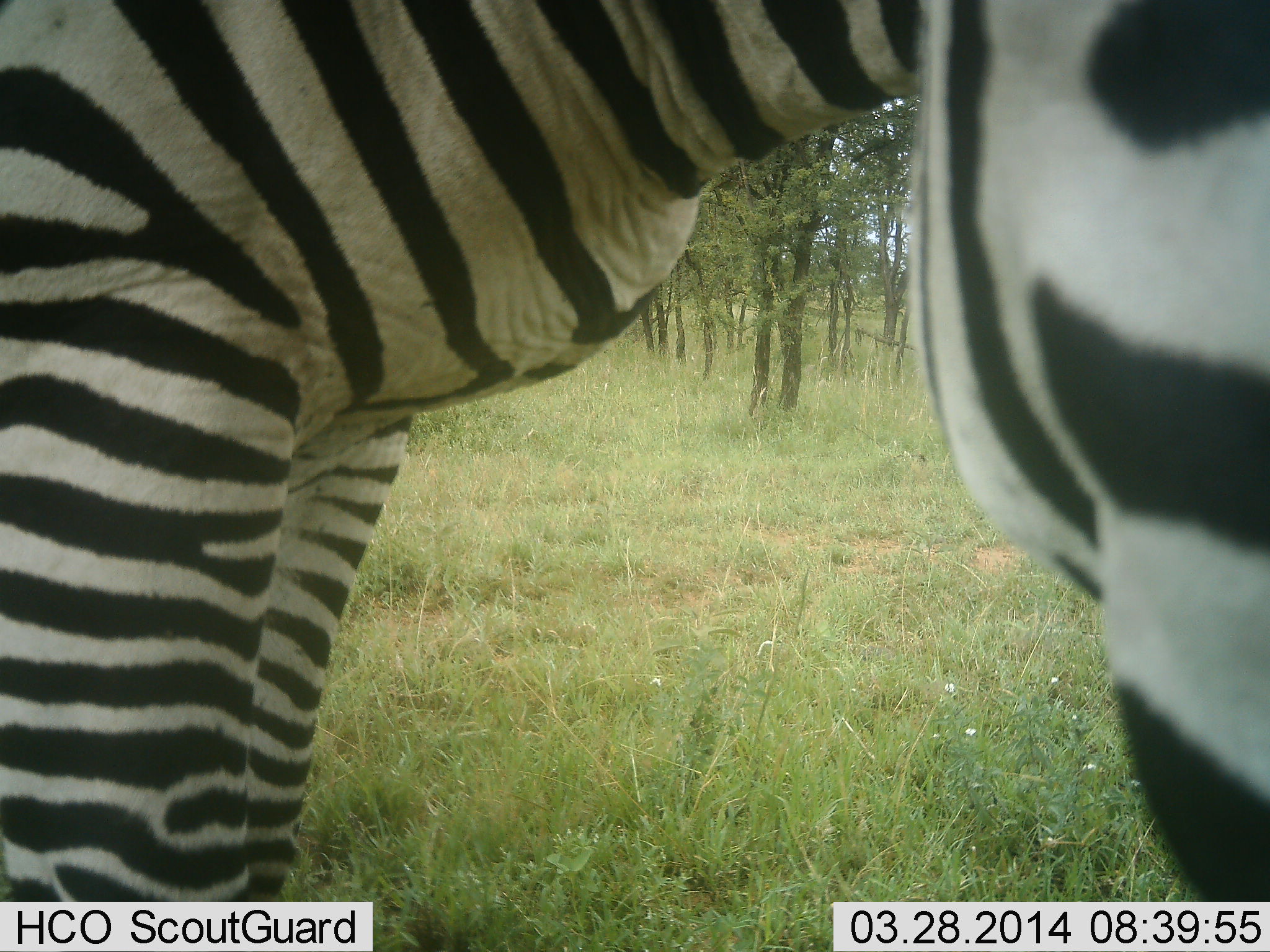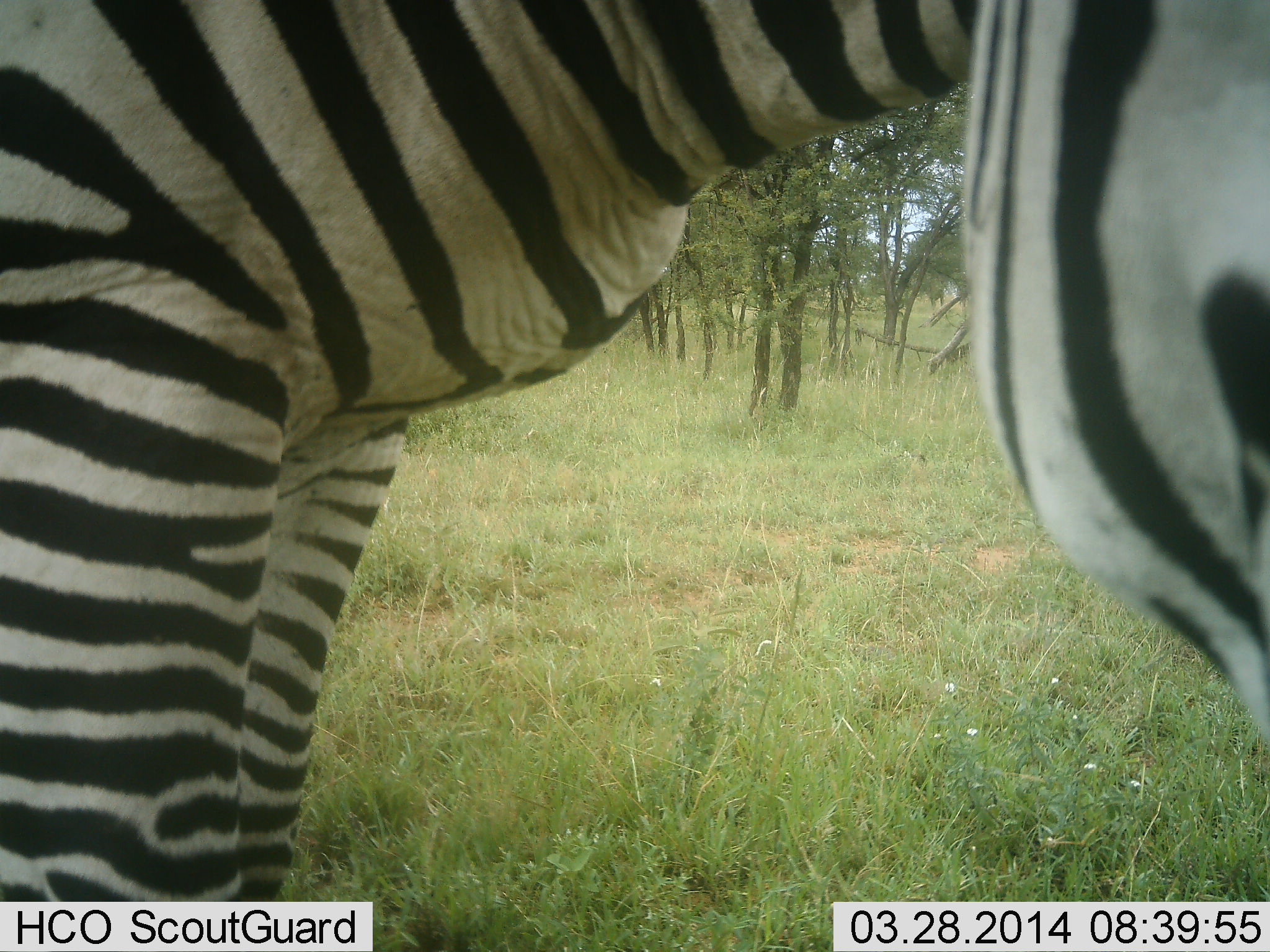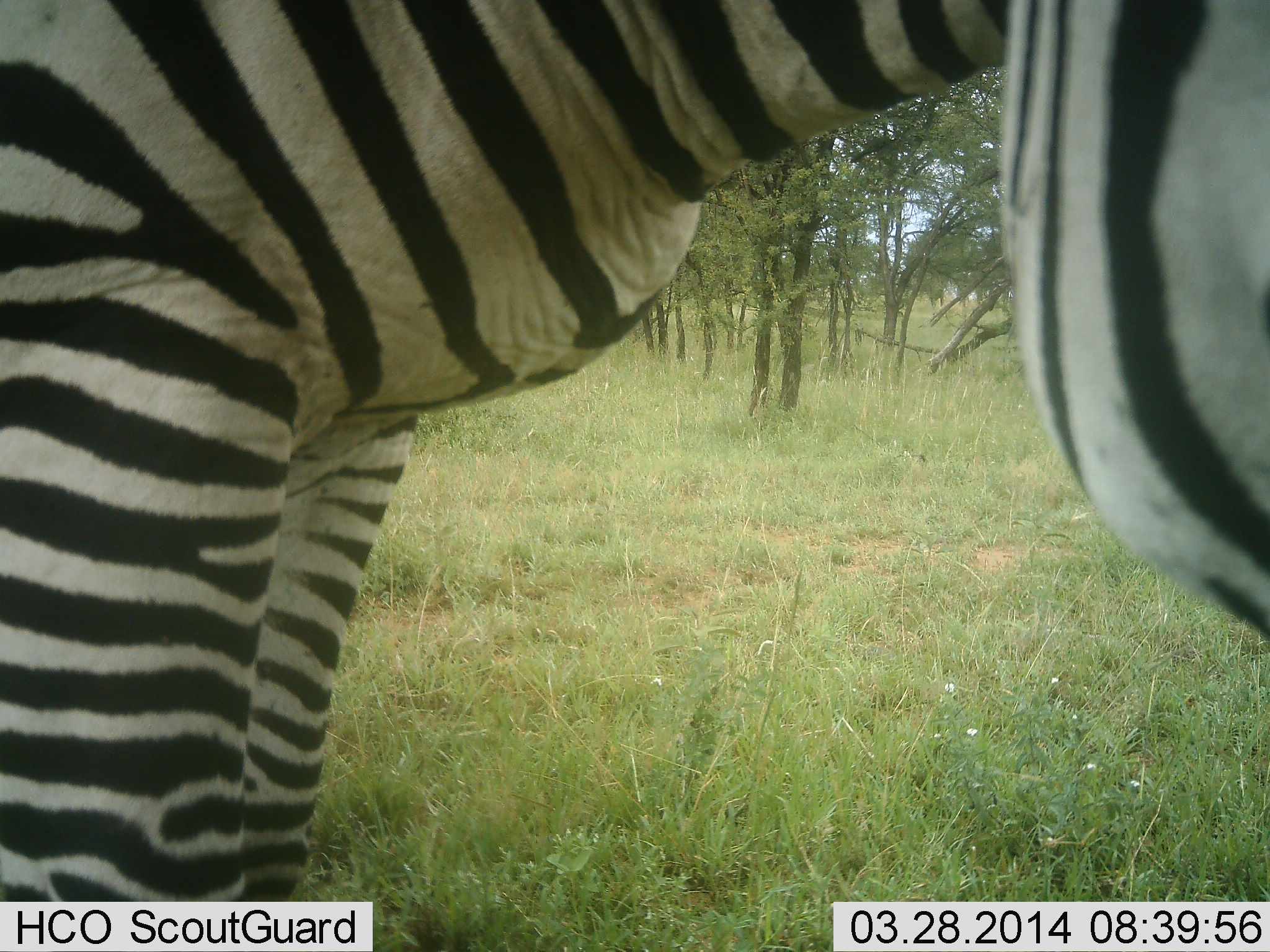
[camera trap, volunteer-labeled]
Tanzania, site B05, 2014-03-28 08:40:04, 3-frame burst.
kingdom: Animalia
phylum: Chordata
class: Mammalia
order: Perissodactyla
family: Equidae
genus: Equus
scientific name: Equus quagga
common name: plains zebra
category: zebra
Zebra (plains zebra) (Equus quagga), count 1. Behavior (volunteer vote fractions): standing 90%, resting 0%, moving 0%, interacting 0%. Young present (vote fraction): 0%. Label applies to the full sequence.